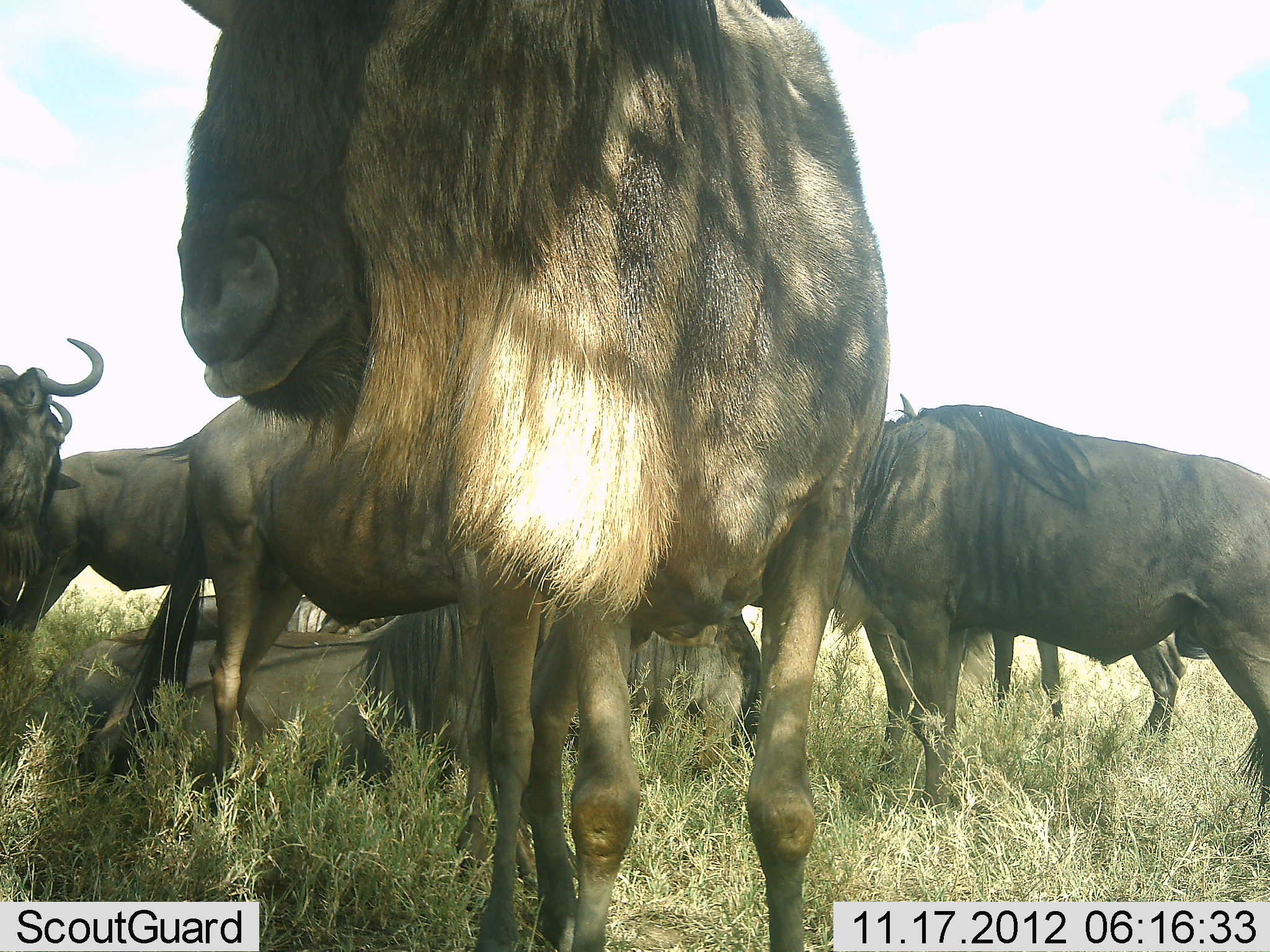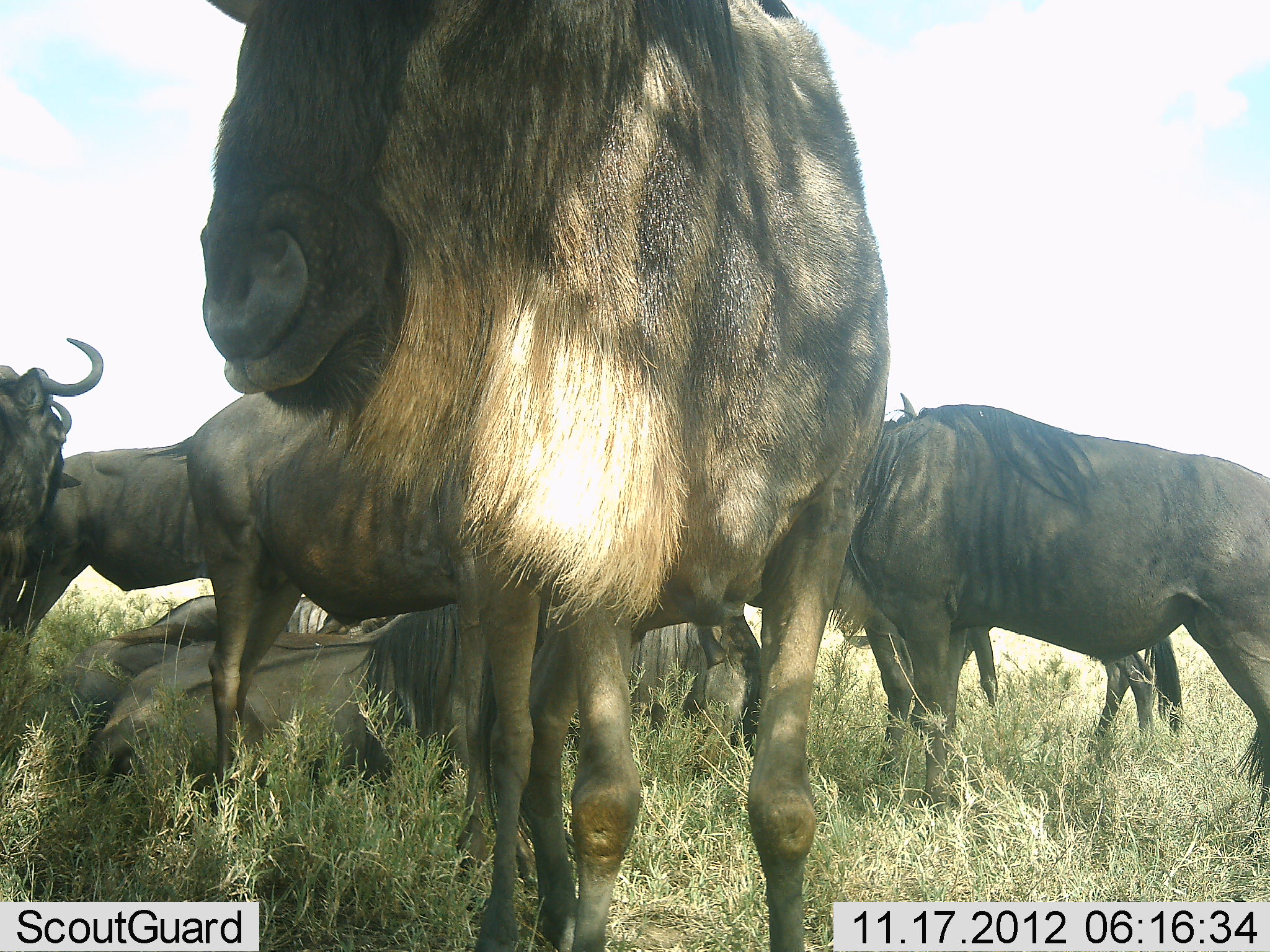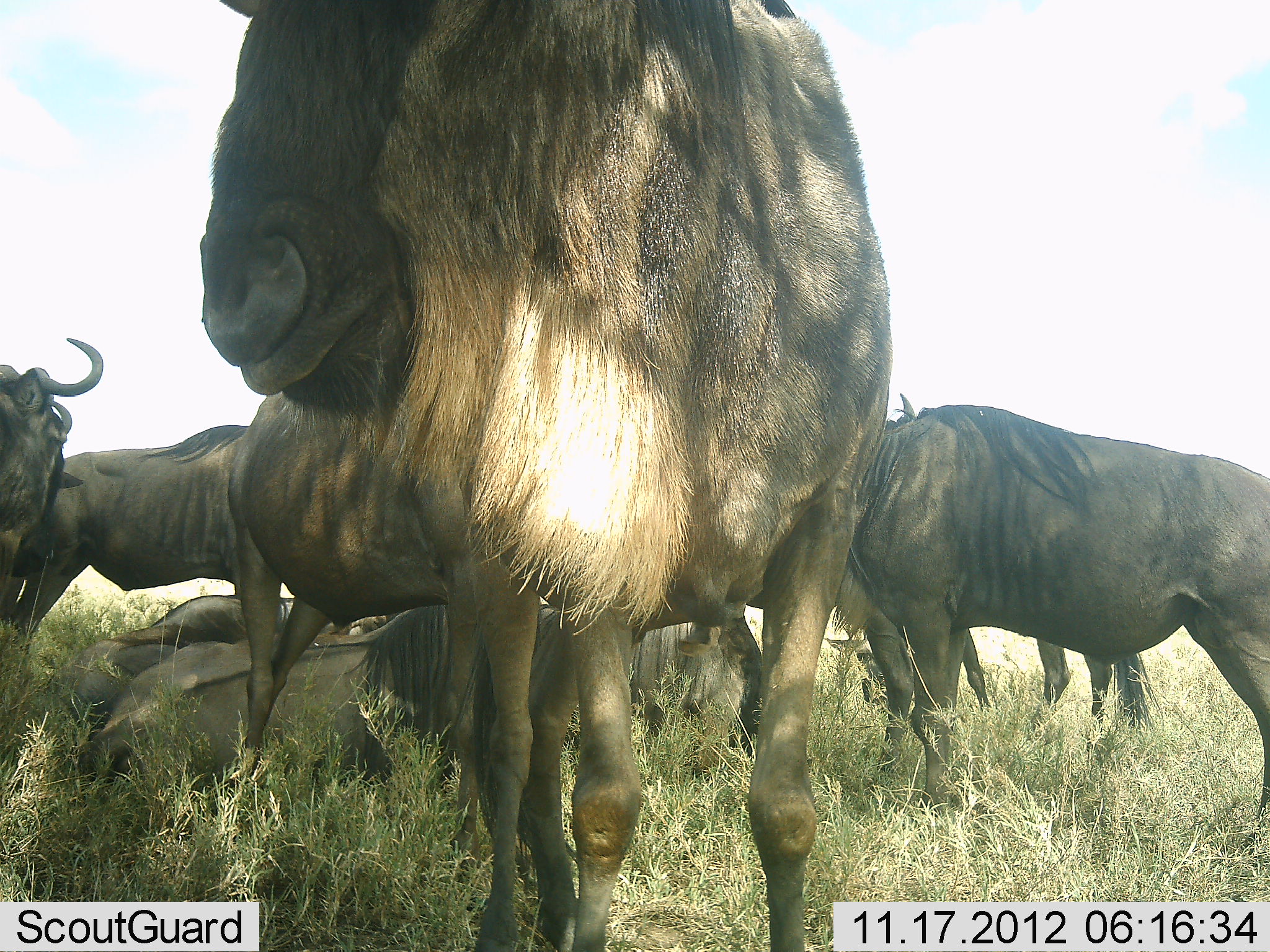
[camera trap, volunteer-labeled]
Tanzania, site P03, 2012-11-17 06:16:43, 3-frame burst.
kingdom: Animalia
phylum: Chordata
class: Mammalia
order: Artiodactyla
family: Bovidae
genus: Connochaetes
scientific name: Connochaetes taurinus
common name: blue wildebeest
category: wildebeest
Wildebeest (blue wildebeest) (Connochaetes taurinus), count 7. Behavior (volunteer vote fractions): standing 70%, resting 100%, moving 0%, interacting 0%. Young present (vote fraction): 0%. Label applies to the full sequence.